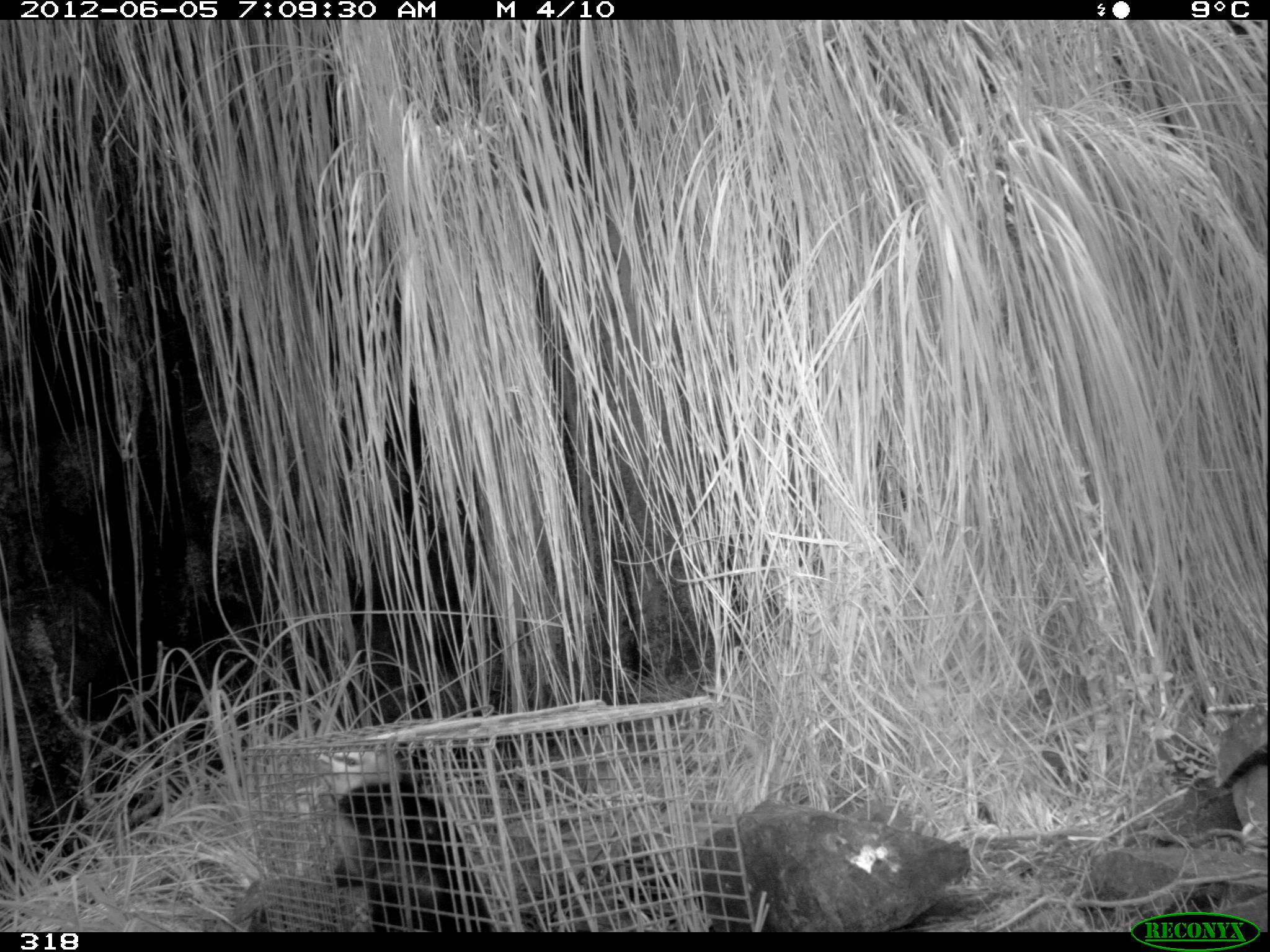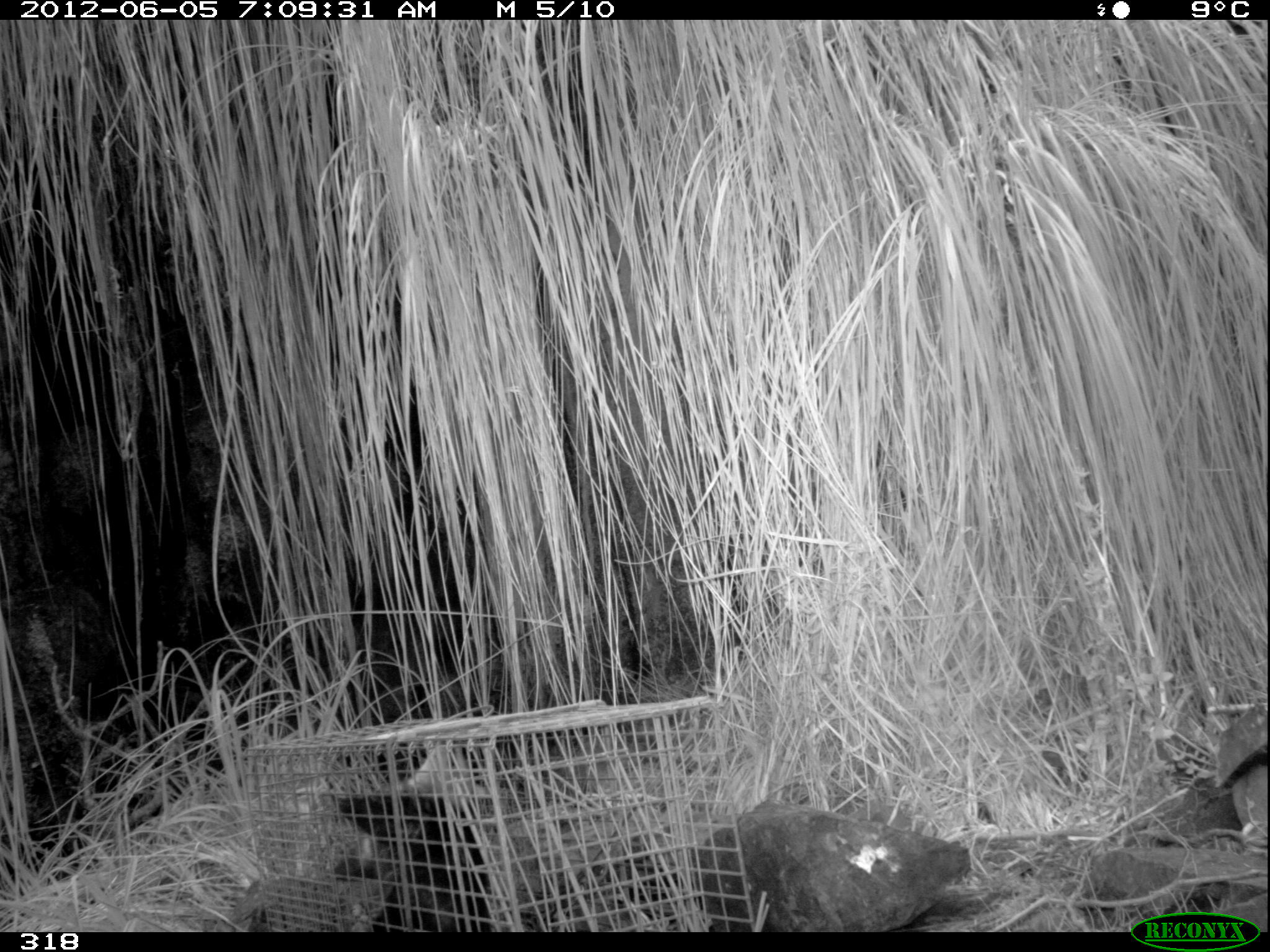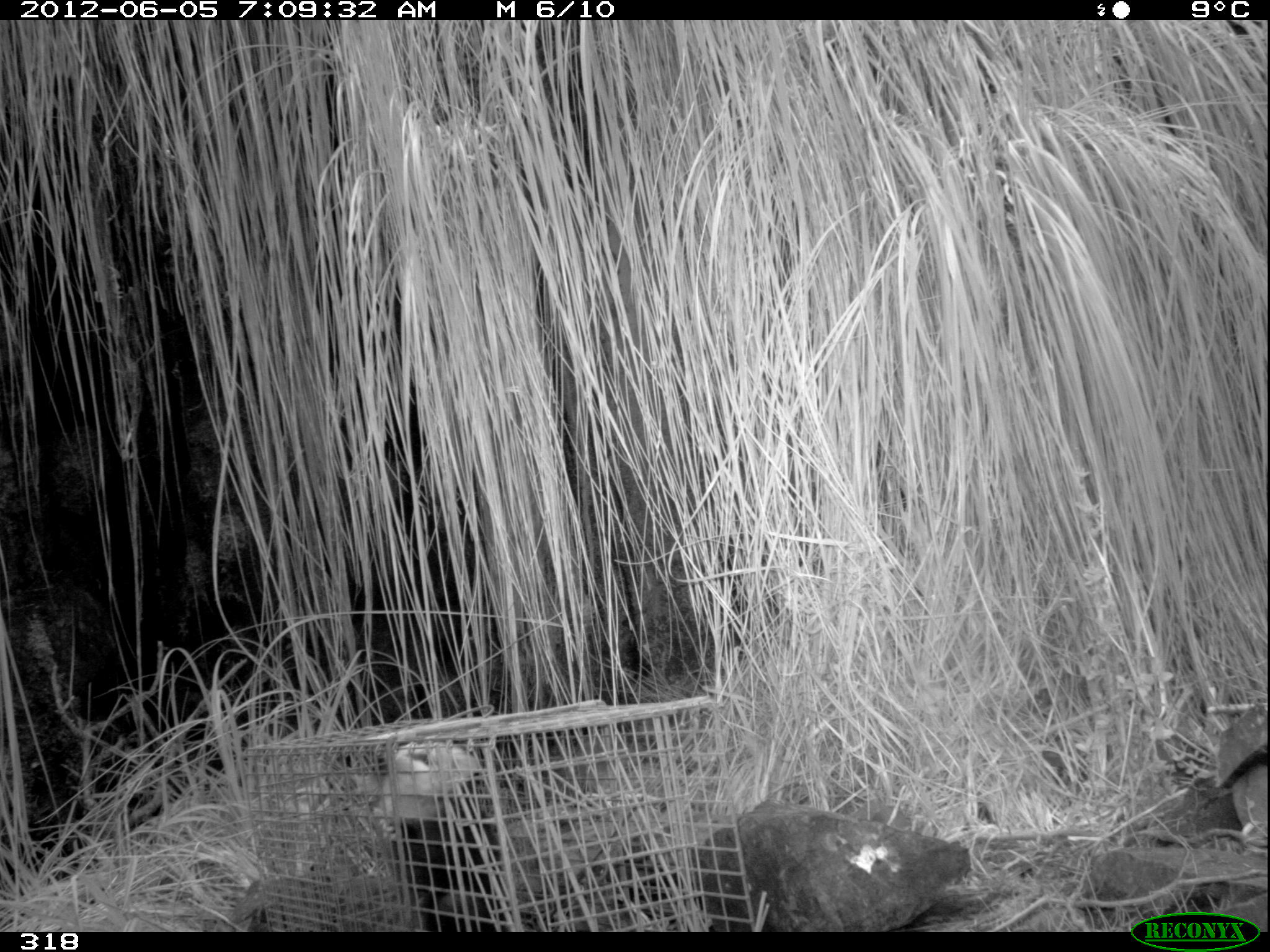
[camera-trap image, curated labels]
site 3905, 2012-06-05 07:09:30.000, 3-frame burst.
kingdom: Animalia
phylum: Chordata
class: Mammalia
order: Didelphimorphia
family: Didelphidae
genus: Didelphis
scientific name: Didelphis pernigra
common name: andean white-eared opossum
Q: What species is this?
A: Didelphis pernigra (andean white-eared opossum).